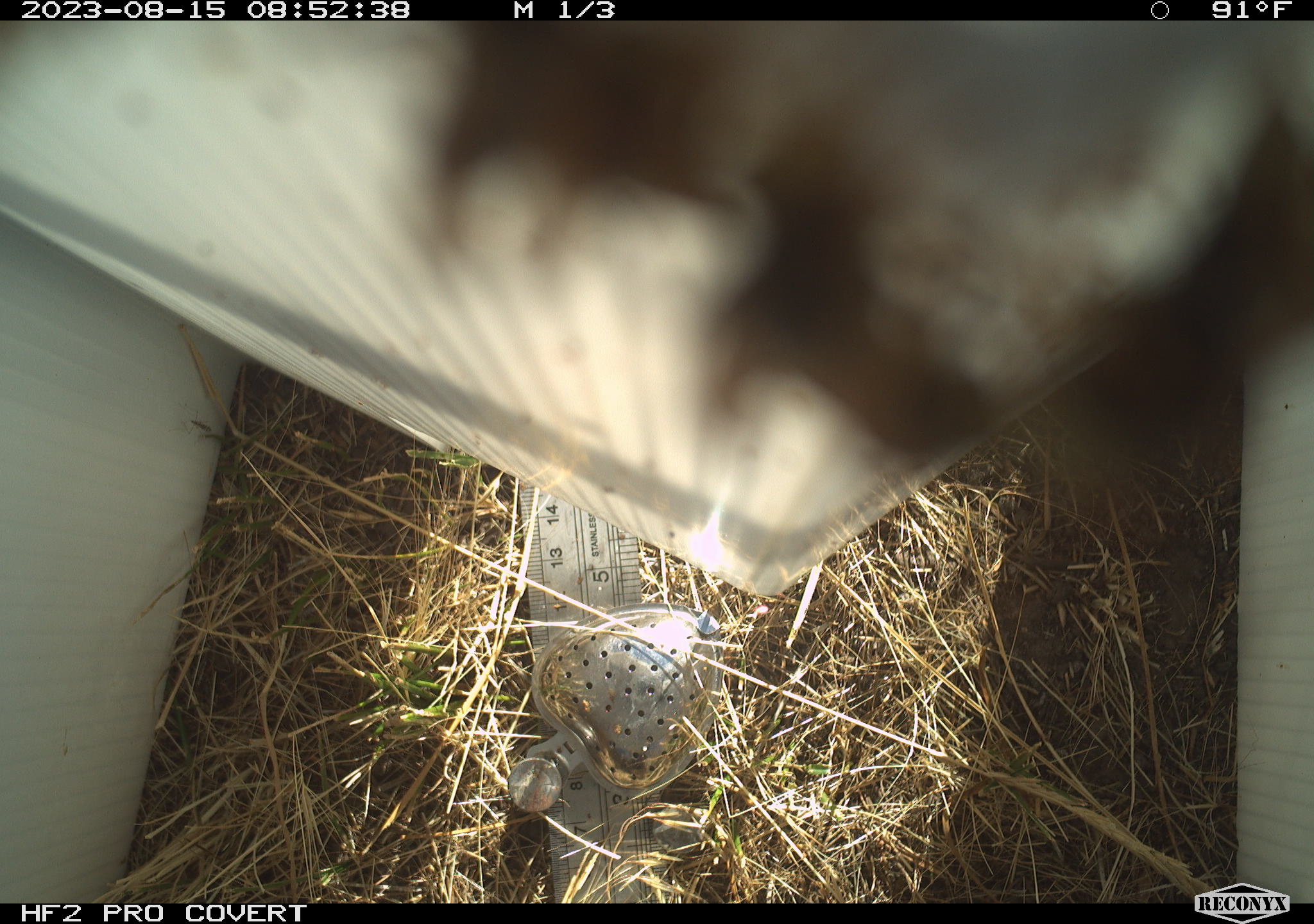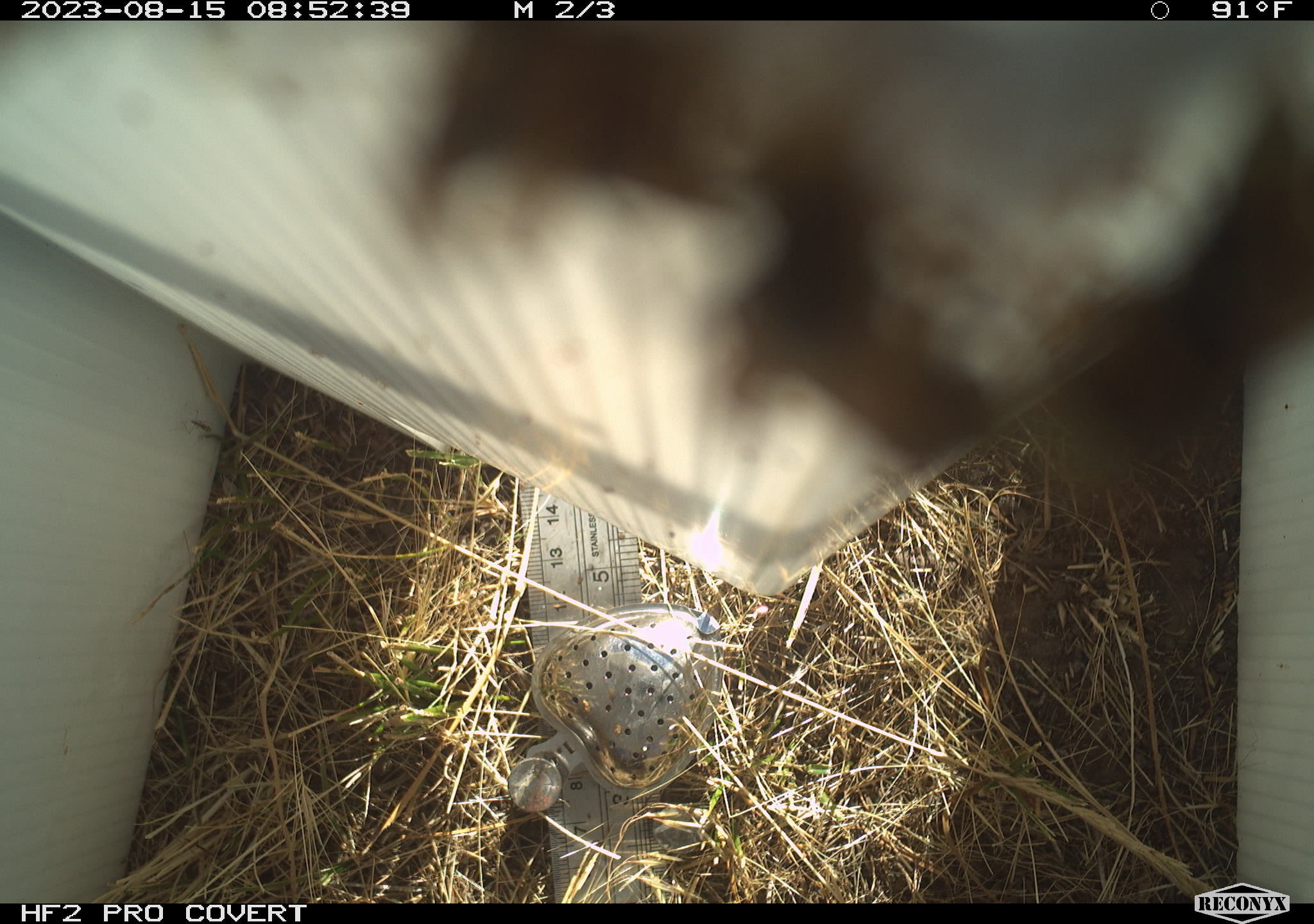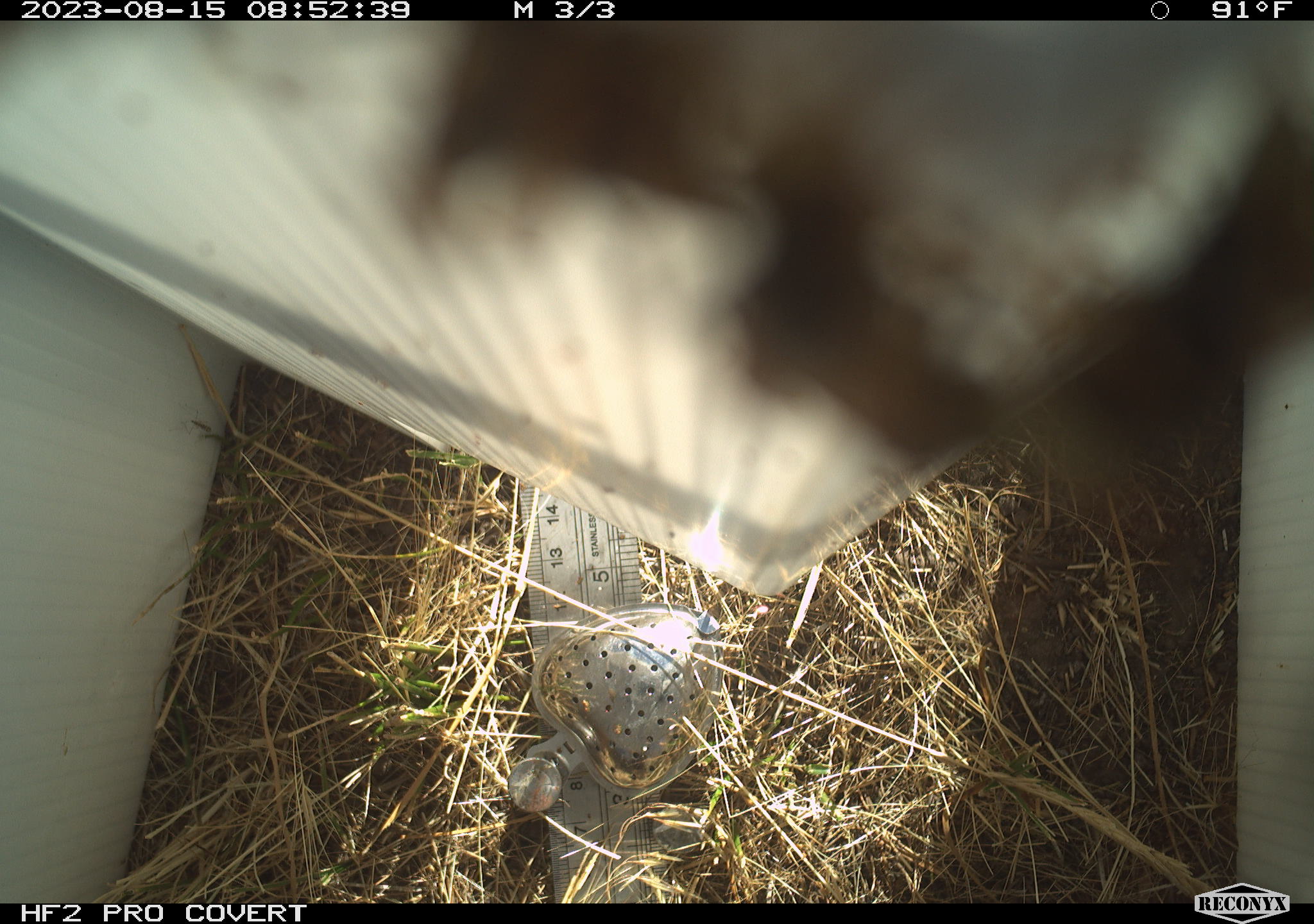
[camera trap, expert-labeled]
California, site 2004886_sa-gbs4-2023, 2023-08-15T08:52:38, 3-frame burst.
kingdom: Animalia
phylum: Arthropoda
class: Insecta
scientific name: Insecta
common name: insect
Insect (Insecta).